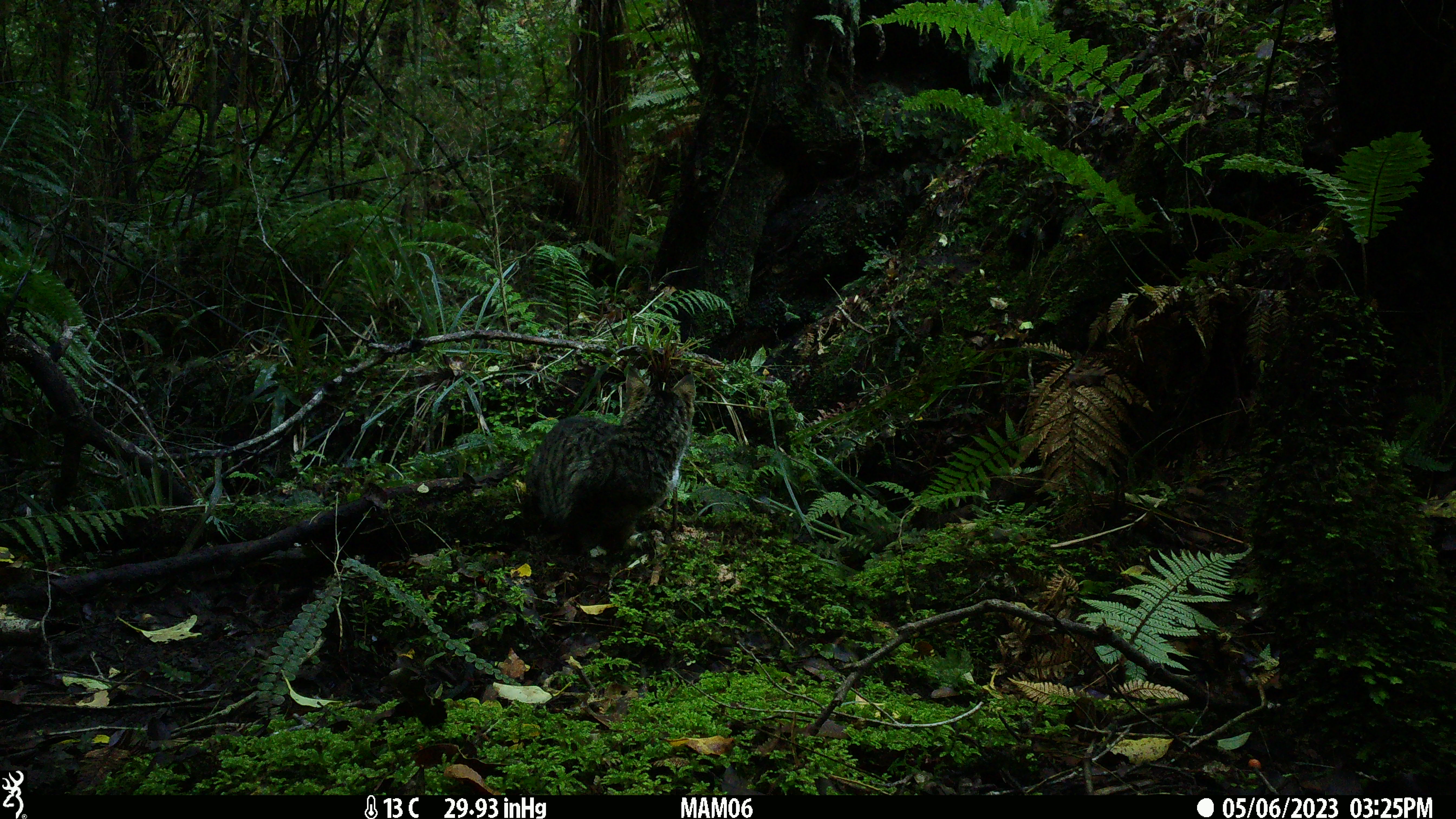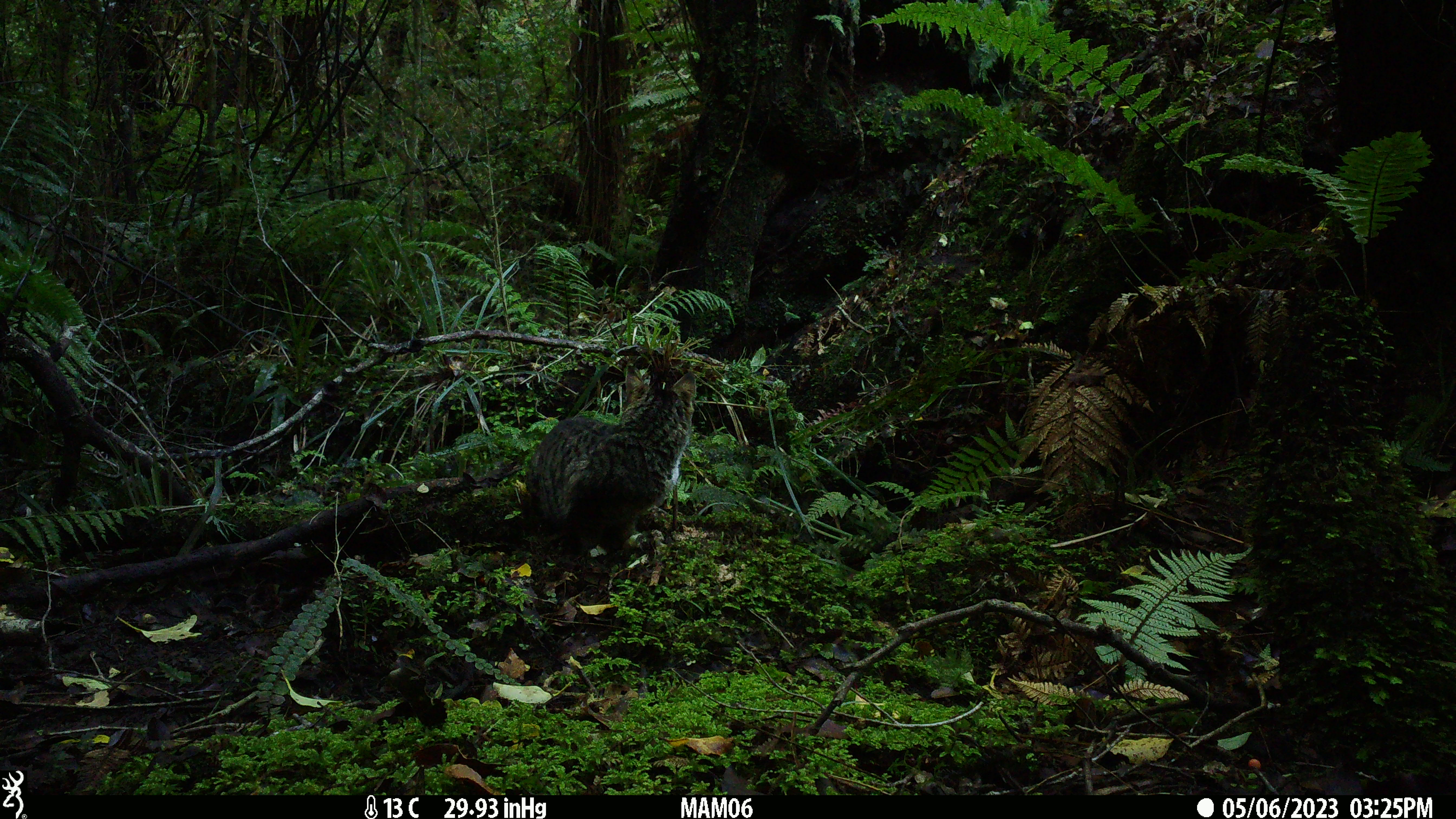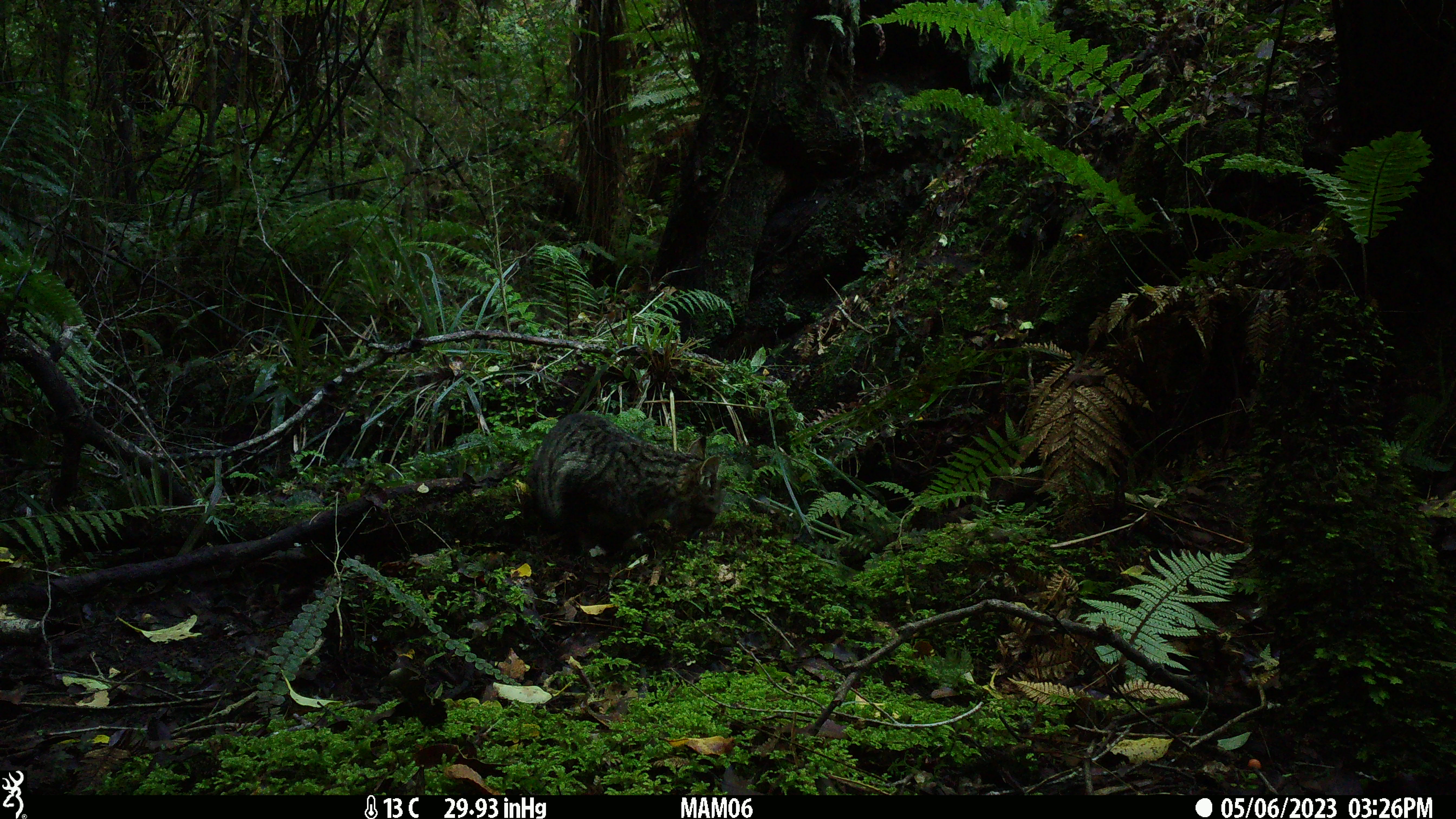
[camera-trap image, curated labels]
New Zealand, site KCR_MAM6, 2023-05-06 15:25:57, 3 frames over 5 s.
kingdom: Animalia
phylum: Chordata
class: Mammalia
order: Carnivora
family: Felidae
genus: Felis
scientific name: Felis catus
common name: domestic cat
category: cat